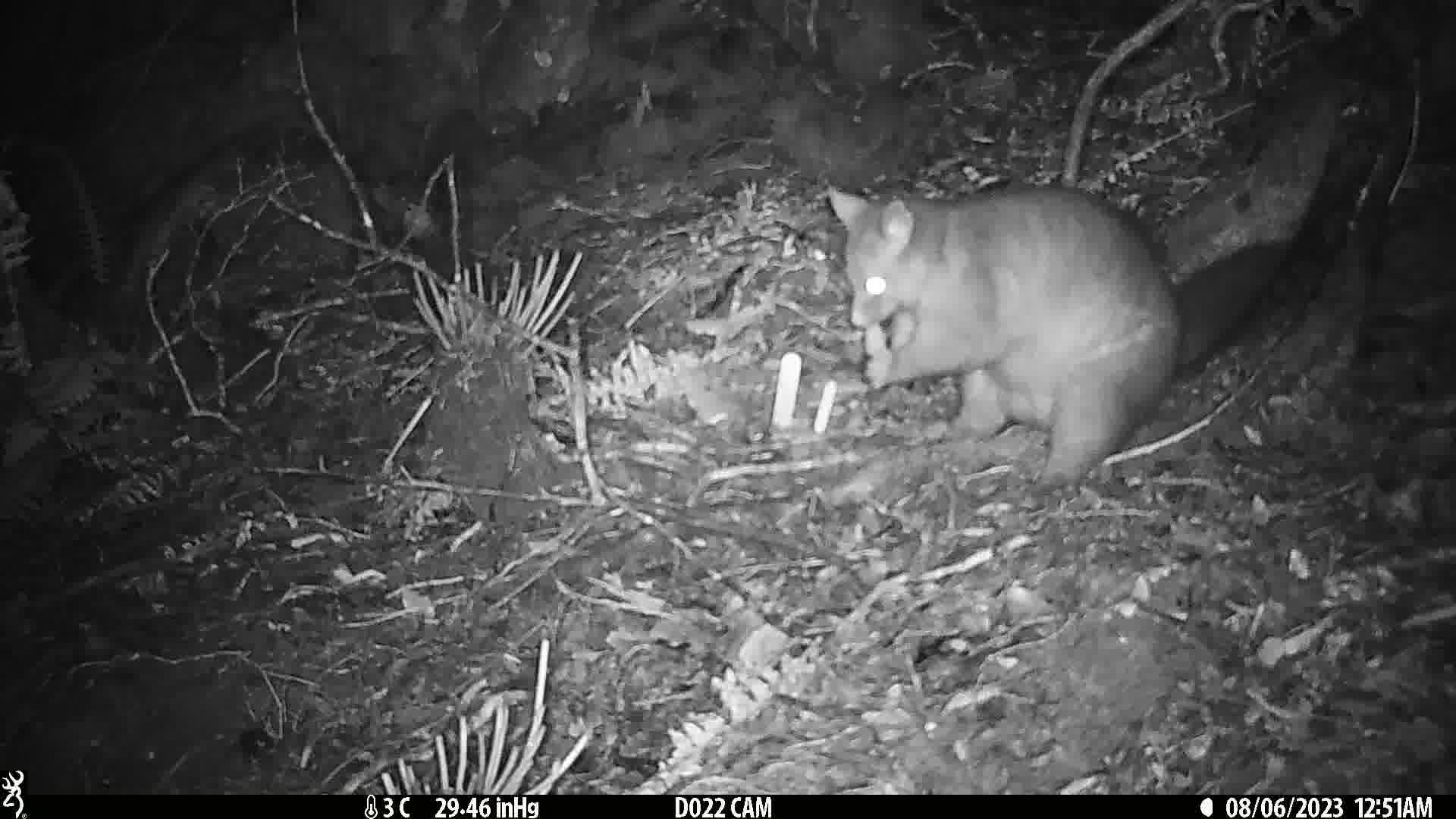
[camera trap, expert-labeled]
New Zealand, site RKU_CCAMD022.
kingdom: Animalia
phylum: Chordata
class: Mammalia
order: Diprotodontia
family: Phalangeridae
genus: Trichosurus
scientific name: Trichosurus vulpecula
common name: common brushtail possum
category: possum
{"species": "possum (common brushtail possum) (Trichosurus vulpecula)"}